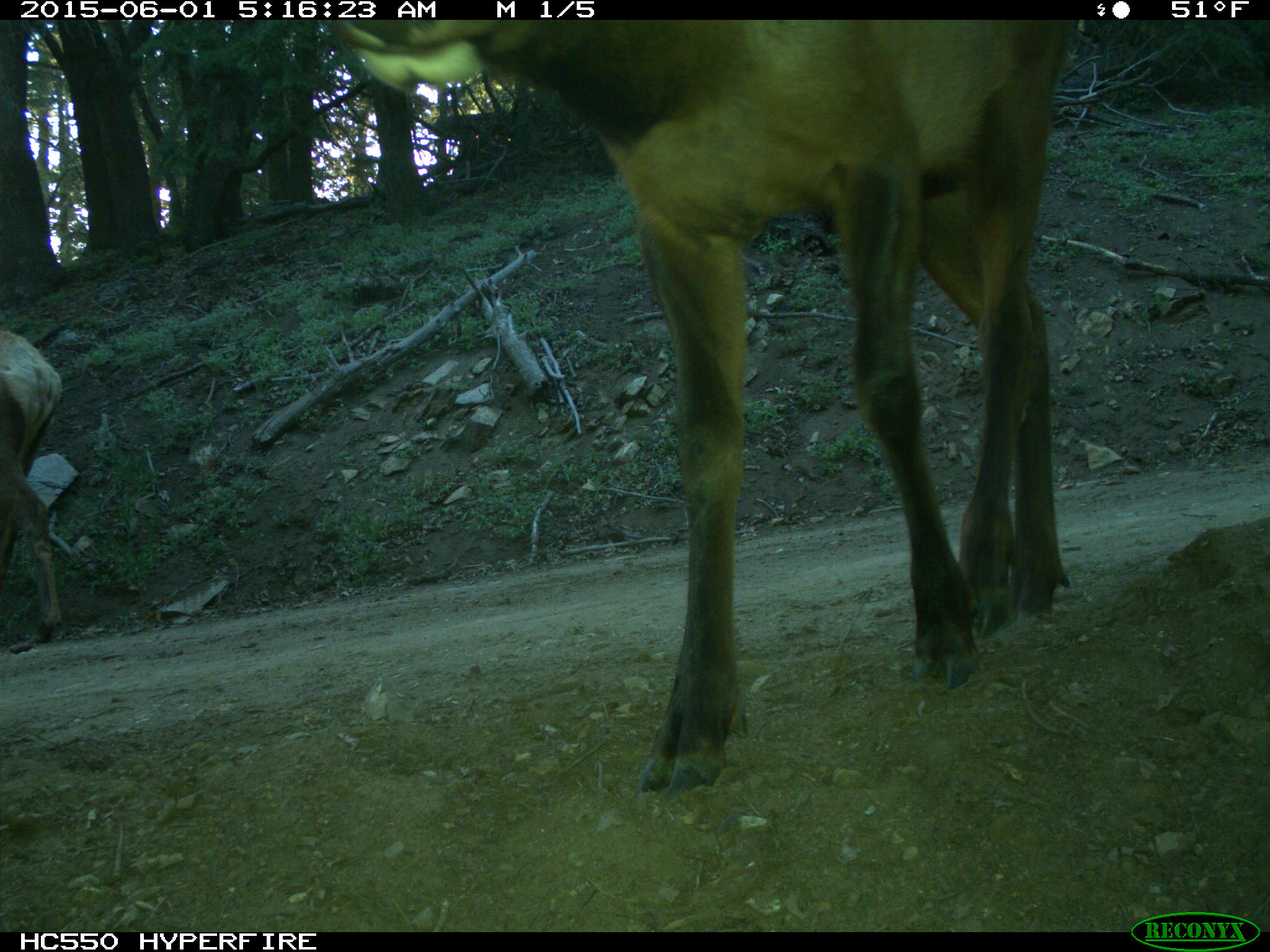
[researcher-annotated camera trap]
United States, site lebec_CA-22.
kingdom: Animalia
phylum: Chordata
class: Mammalia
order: Artiodactyla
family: Cervidae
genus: Cervus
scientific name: Cervus canadensis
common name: elk